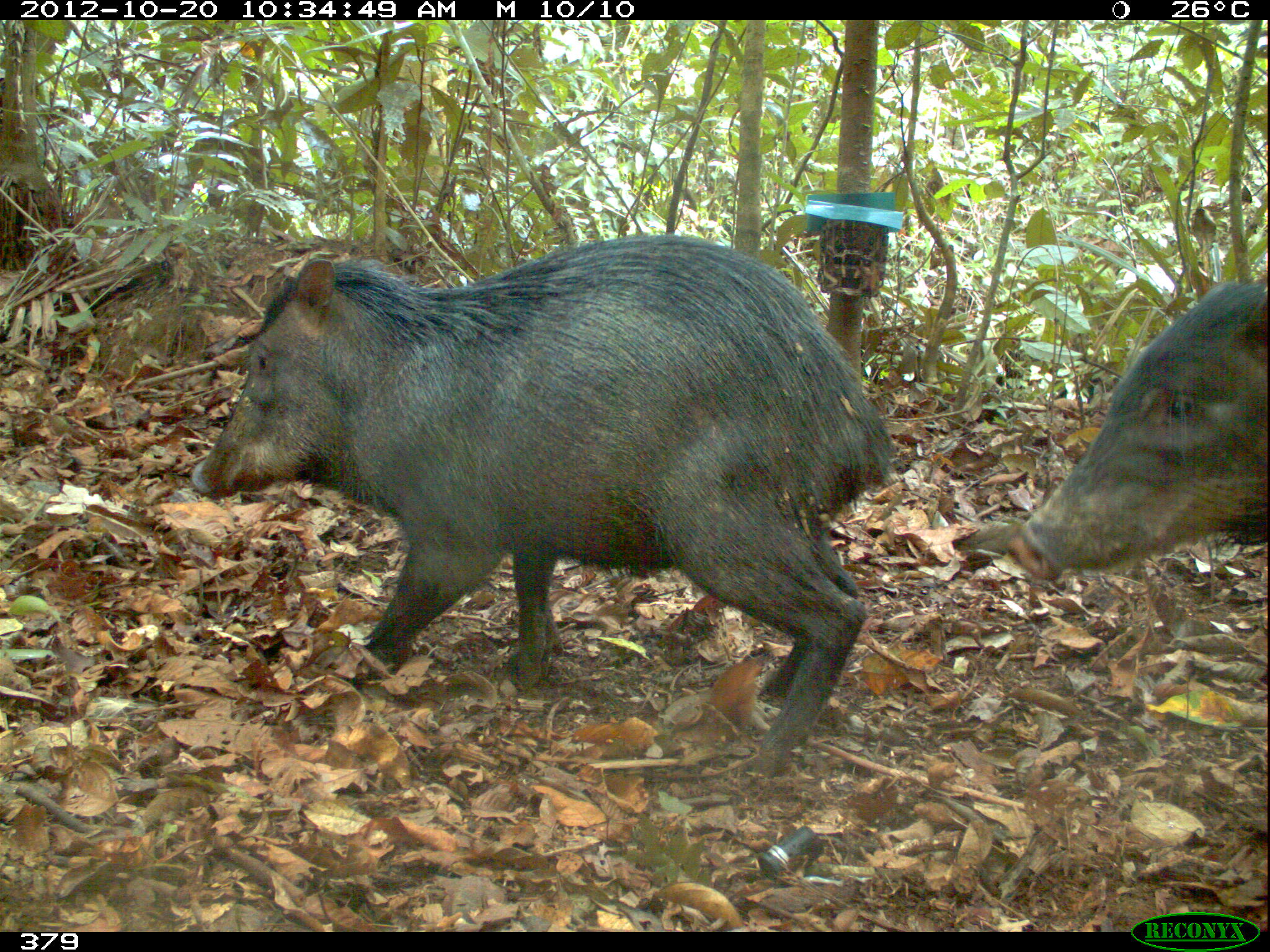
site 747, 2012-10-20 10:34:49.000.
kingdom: Animalia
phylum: Chordata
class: Mammalia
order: Artiodactyla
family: Tayassuidae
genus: Tayassu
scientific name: Tayassu pecari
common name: white-lipped peccary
Tayassu pecari (white-lipped peccary).